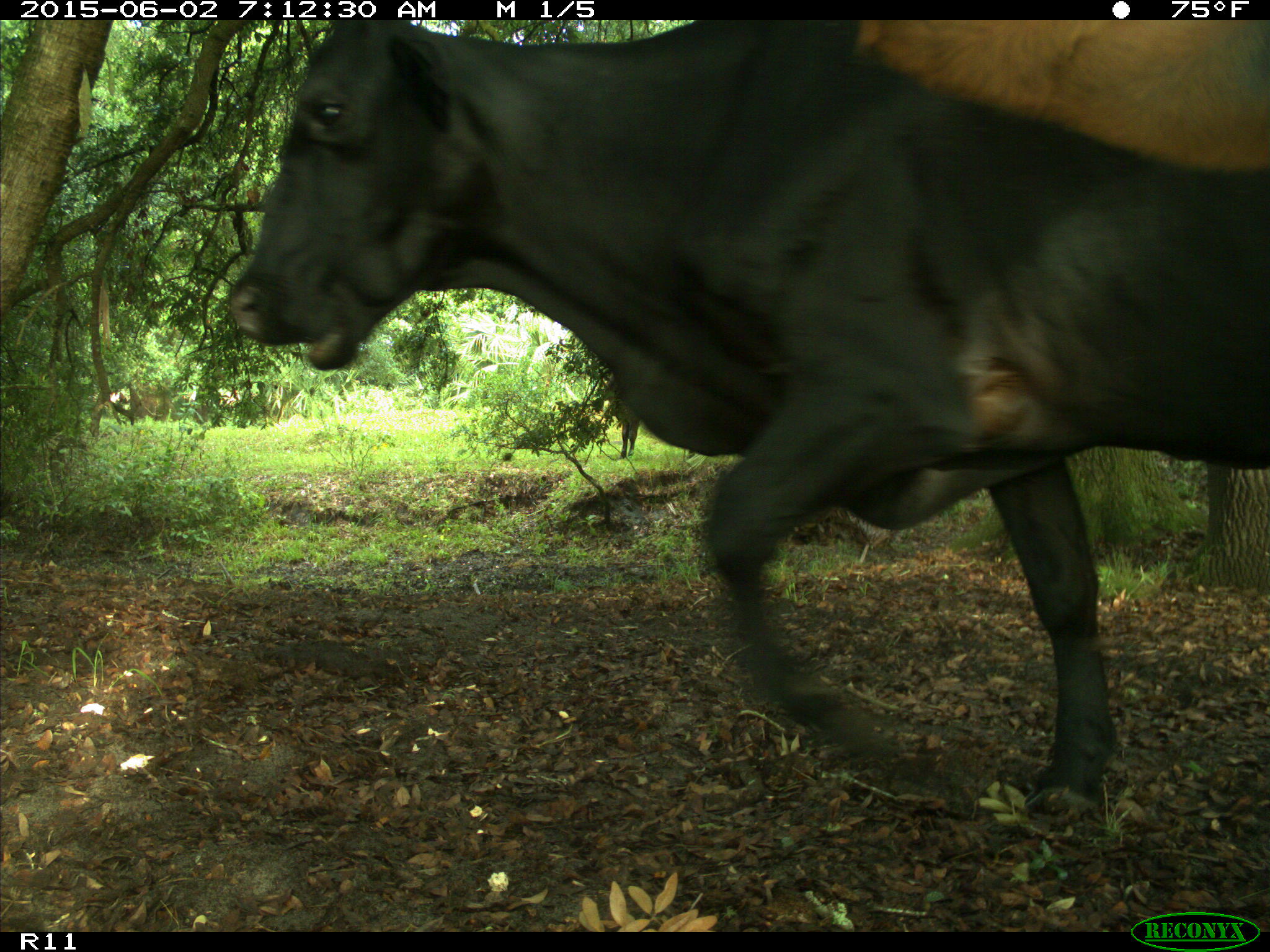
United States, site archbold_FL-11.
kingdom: Animalia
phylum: Chordata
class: Mammalia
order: Artiodactyla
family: Bovidae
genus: Bos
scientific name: Bos taurus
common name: domestic cow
Bos taurus (domestic cow).